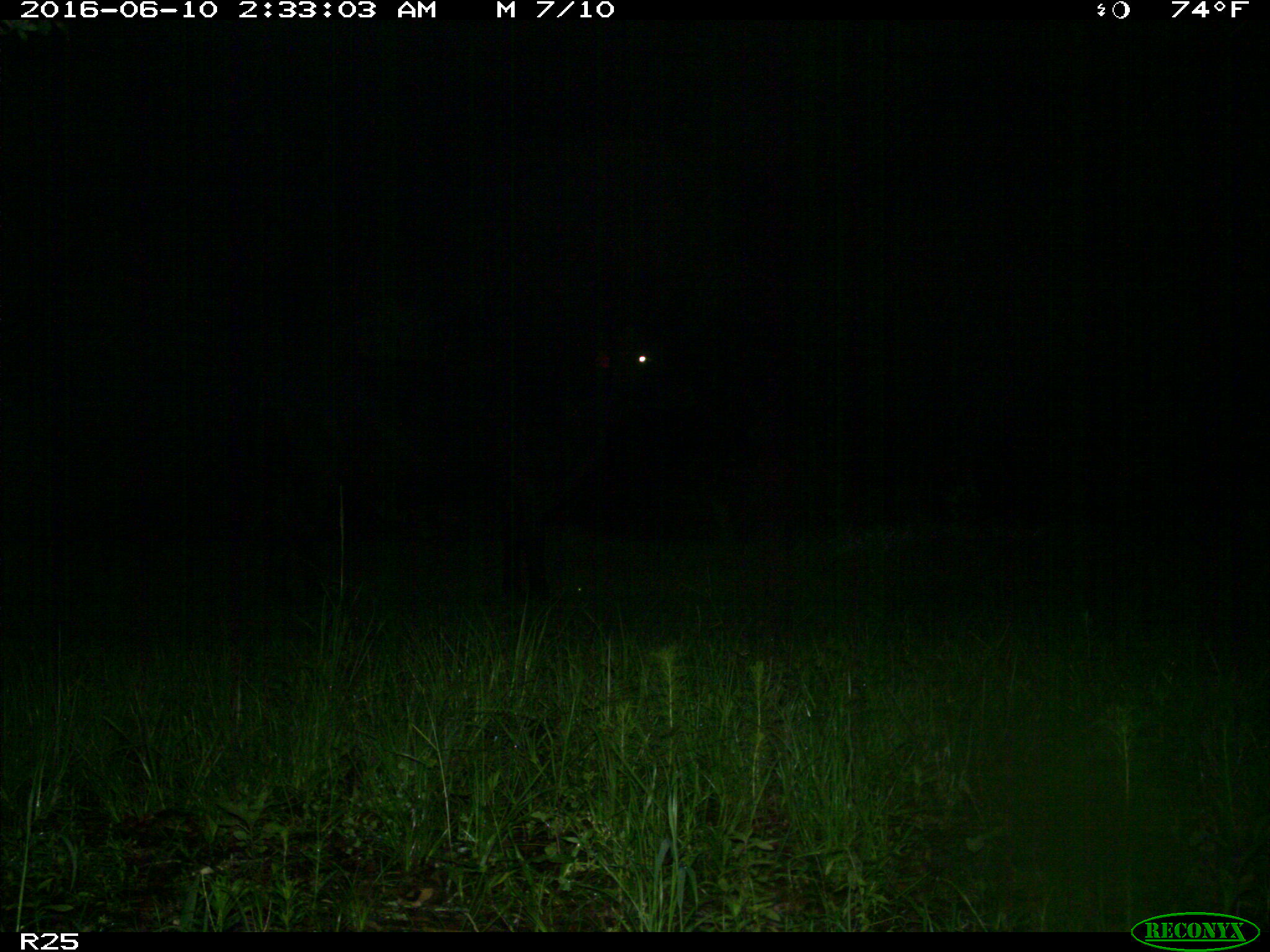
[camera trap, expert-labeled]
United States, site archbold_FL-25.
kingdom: Animalia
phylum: Chordata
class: Mammalia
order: Artiodactyla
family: Bovidae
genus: Bos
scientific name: Bos taurus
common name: domestic cow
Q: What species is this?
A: Bos taurus (domestic cow).